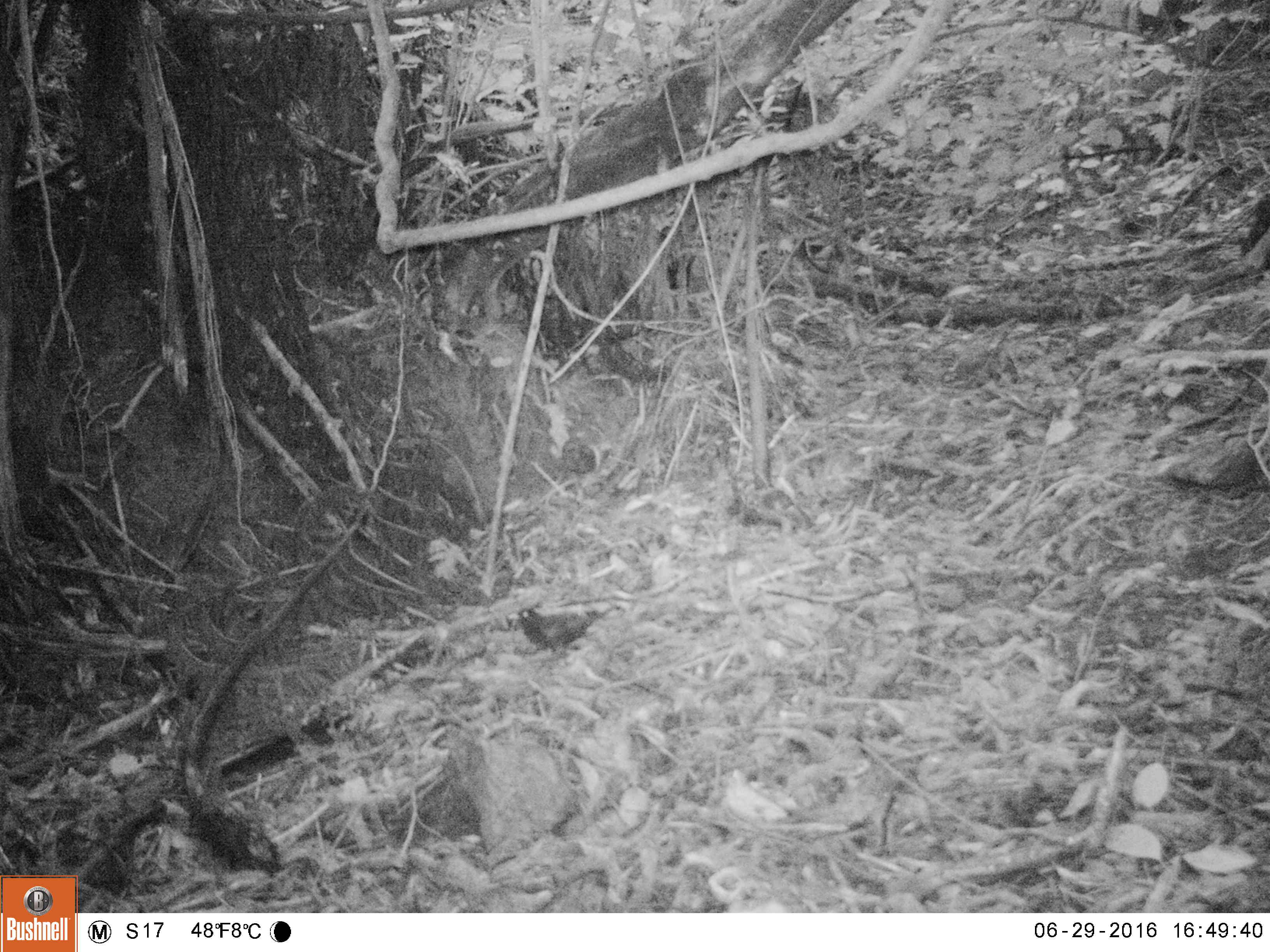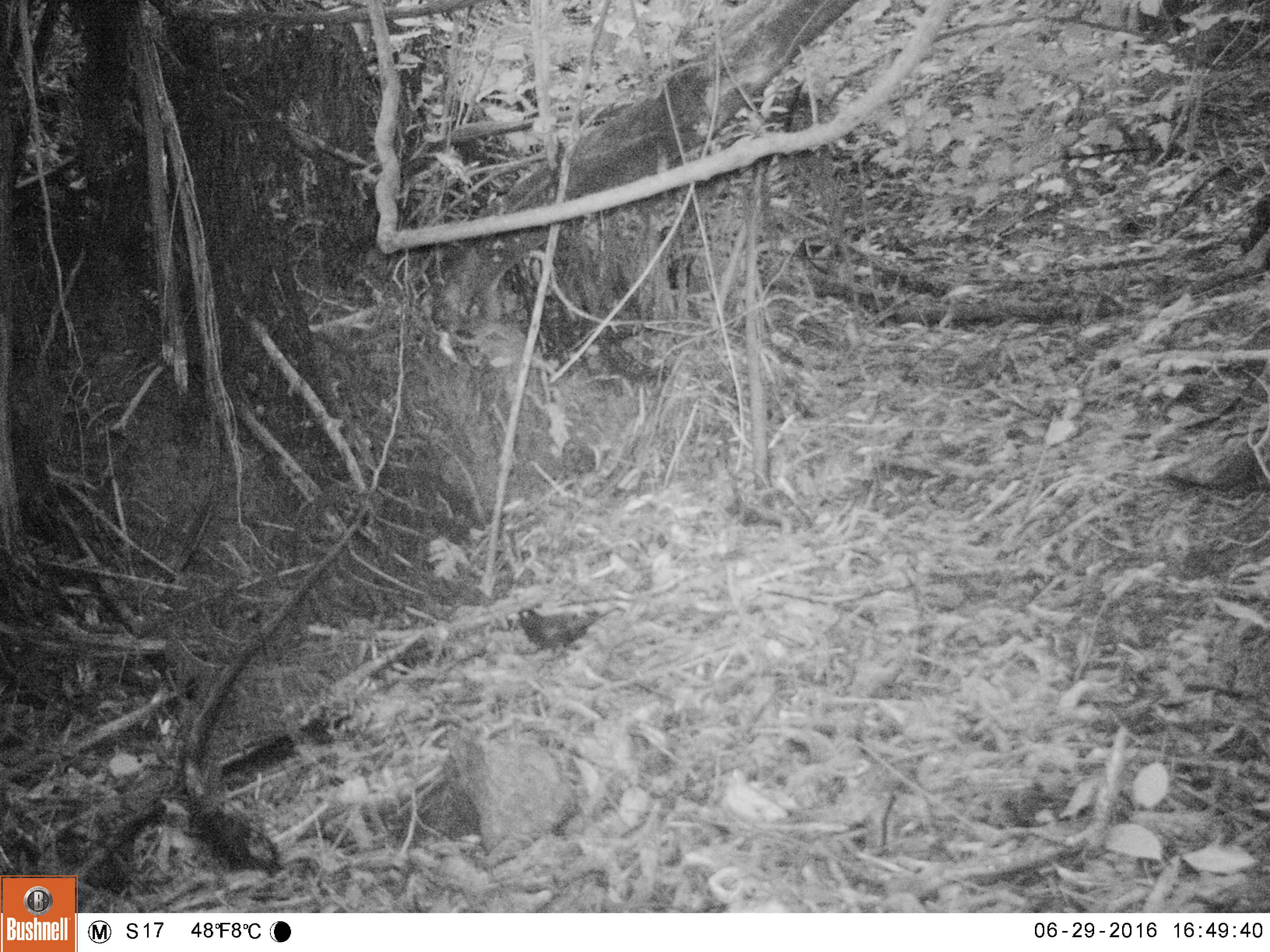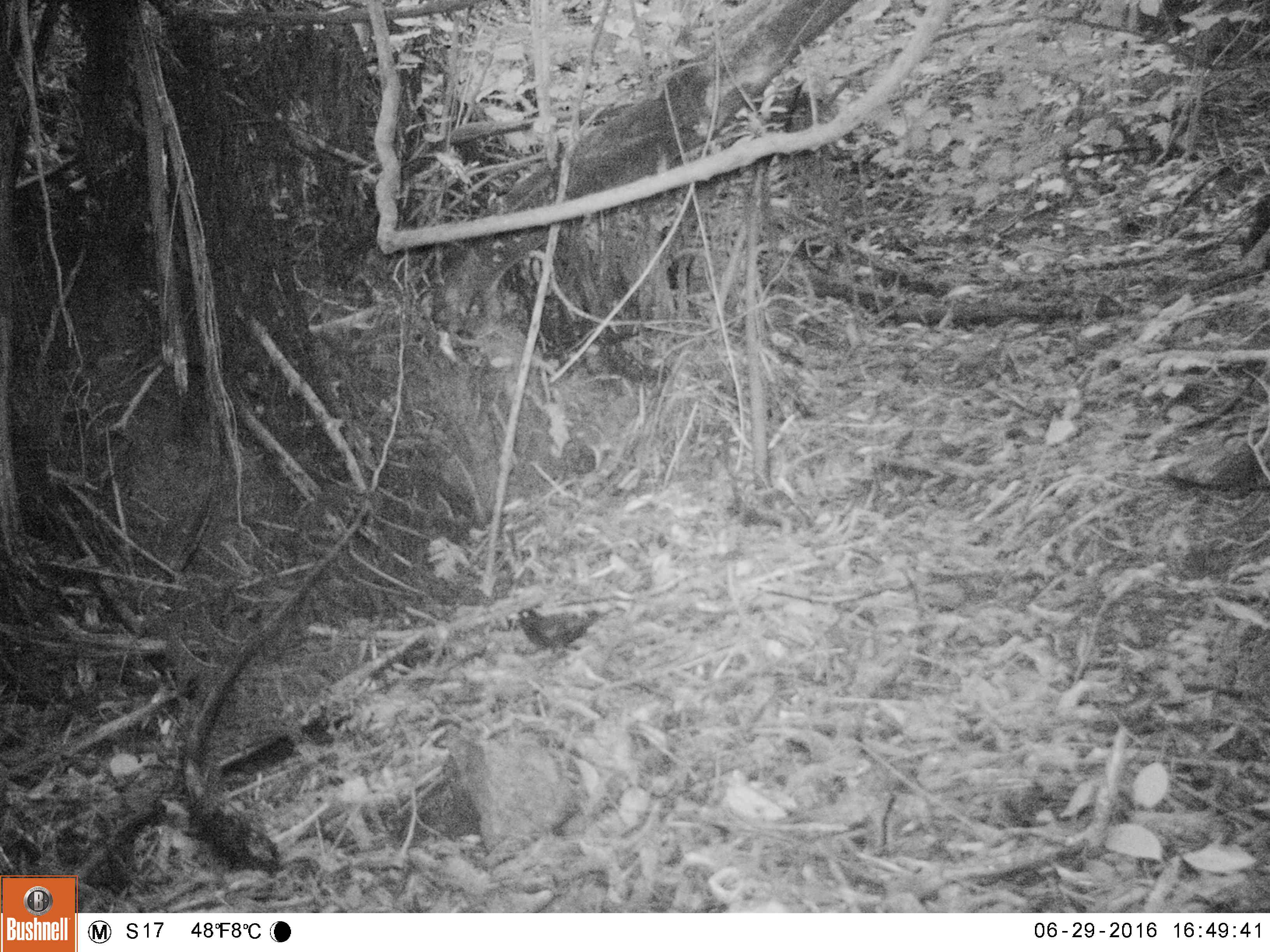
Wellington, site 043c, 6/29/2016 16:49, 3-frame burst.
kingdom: Animalia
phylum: Chordata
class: Aves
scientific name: Aves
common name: bird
Bird (Aves).